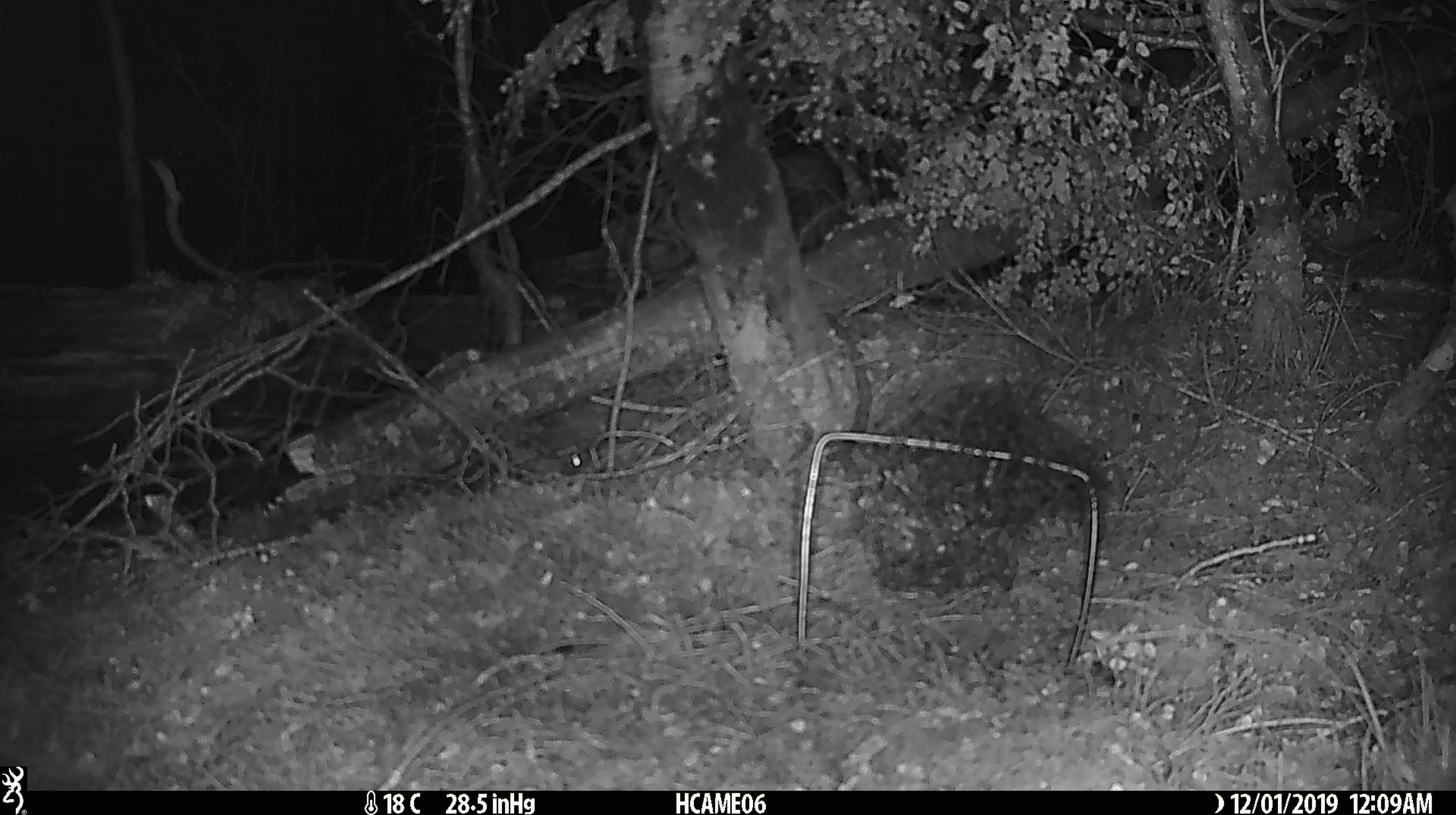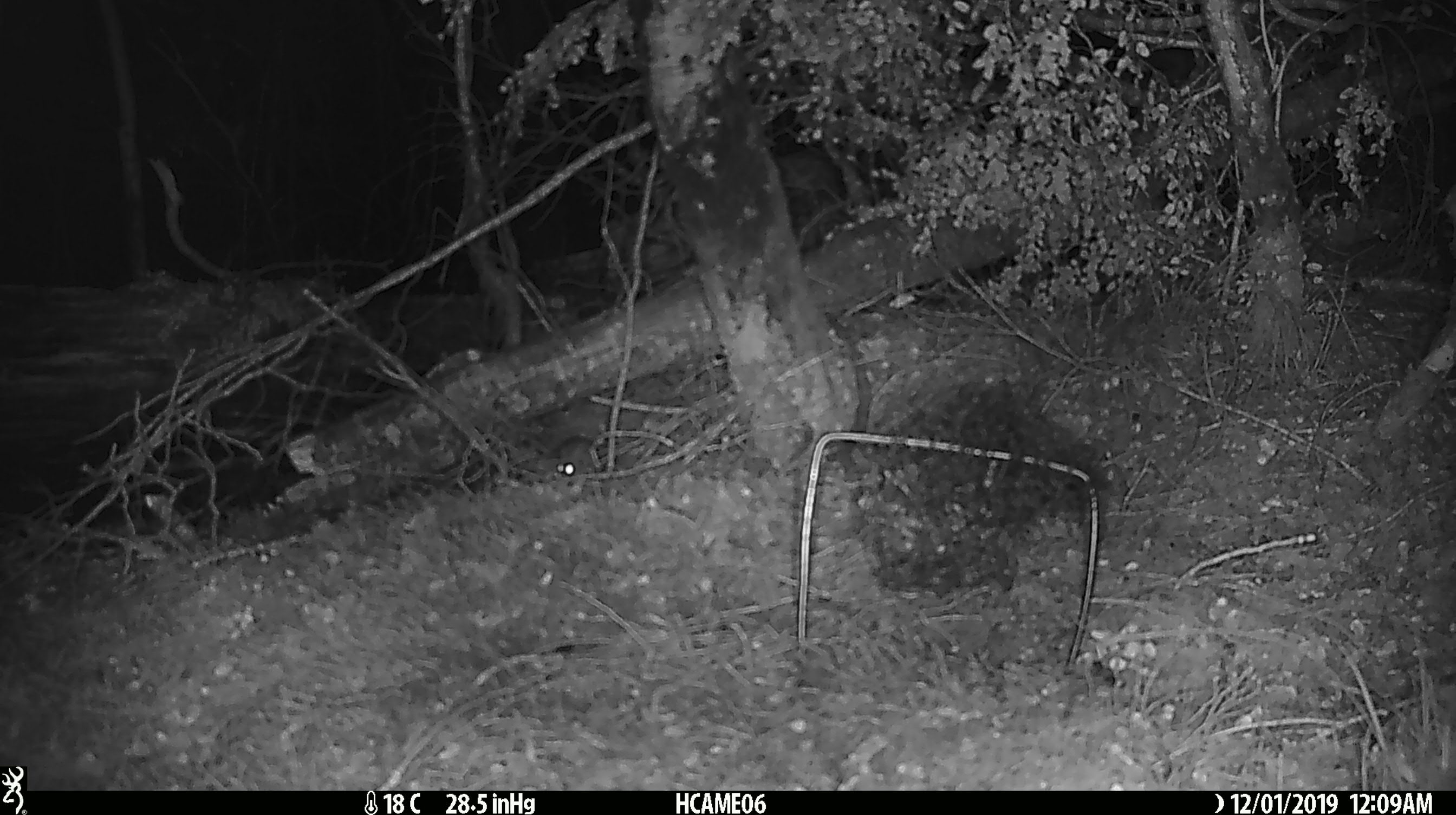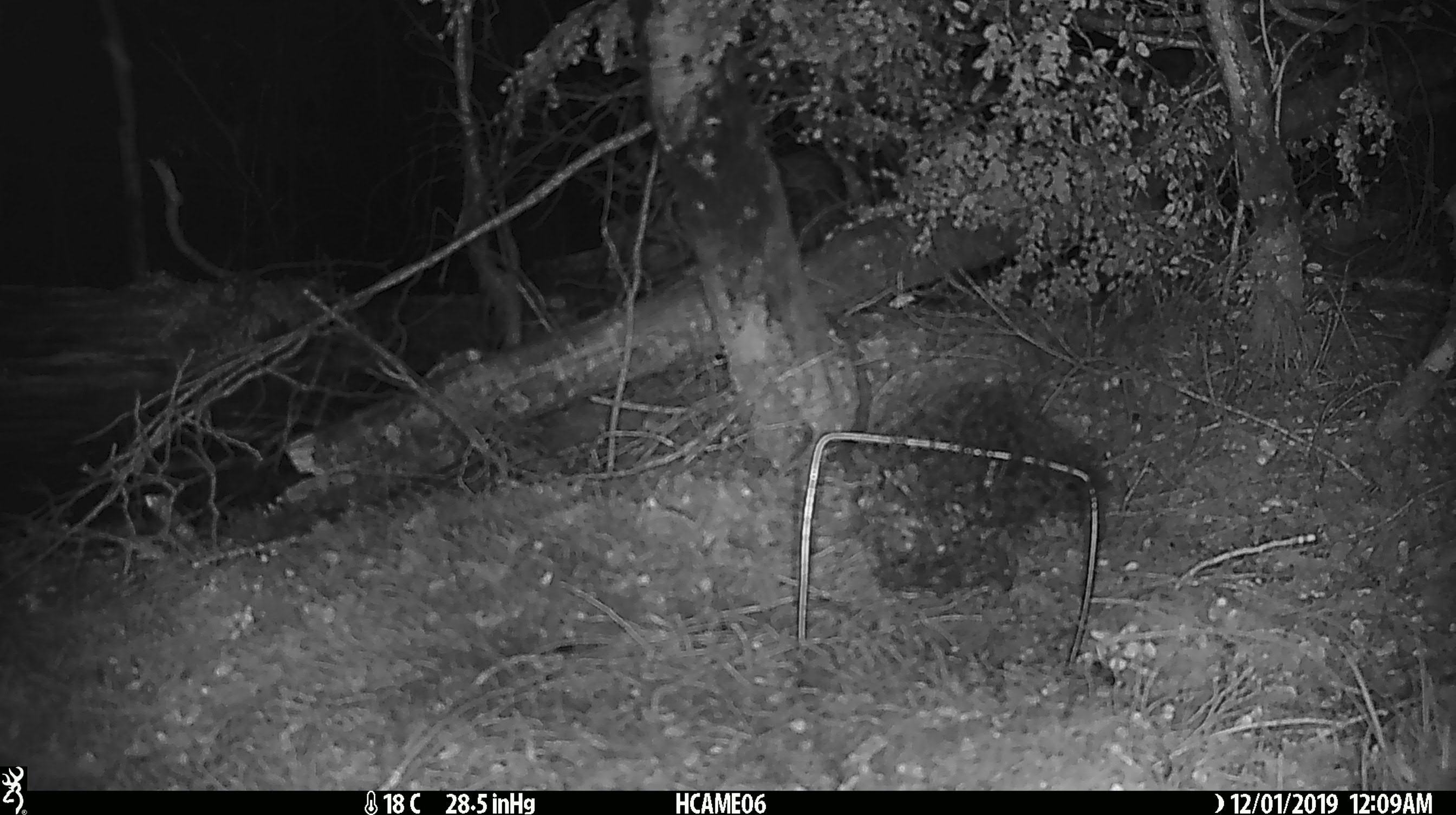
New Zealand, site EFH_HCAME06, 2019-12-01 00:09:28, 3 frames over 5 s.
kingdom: Animalia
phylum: Chordata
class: Mammalia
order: Rodentia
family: Muridae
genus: Mus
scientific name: Mus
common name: mouse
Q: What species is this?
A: Mouse (Mus).